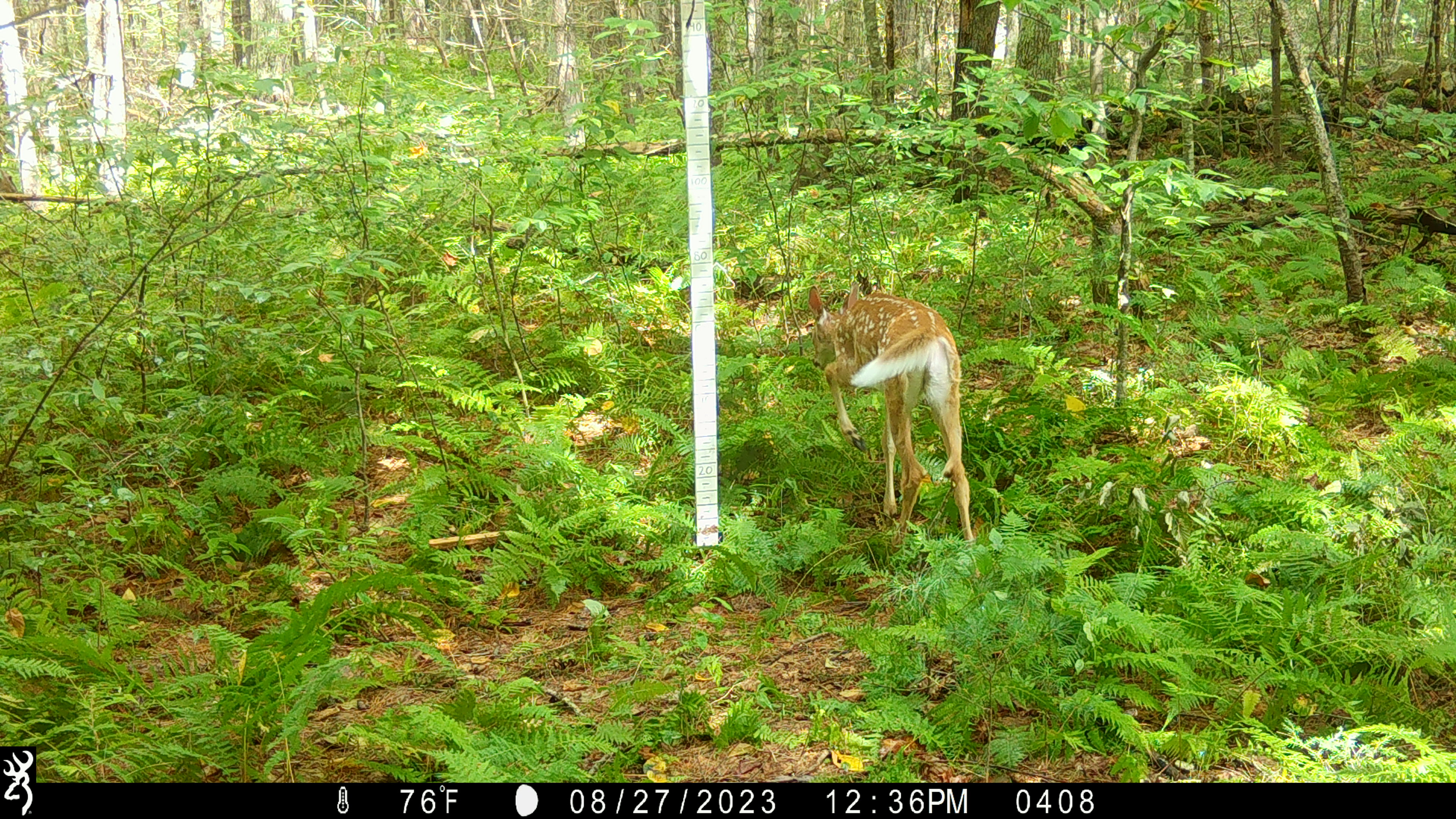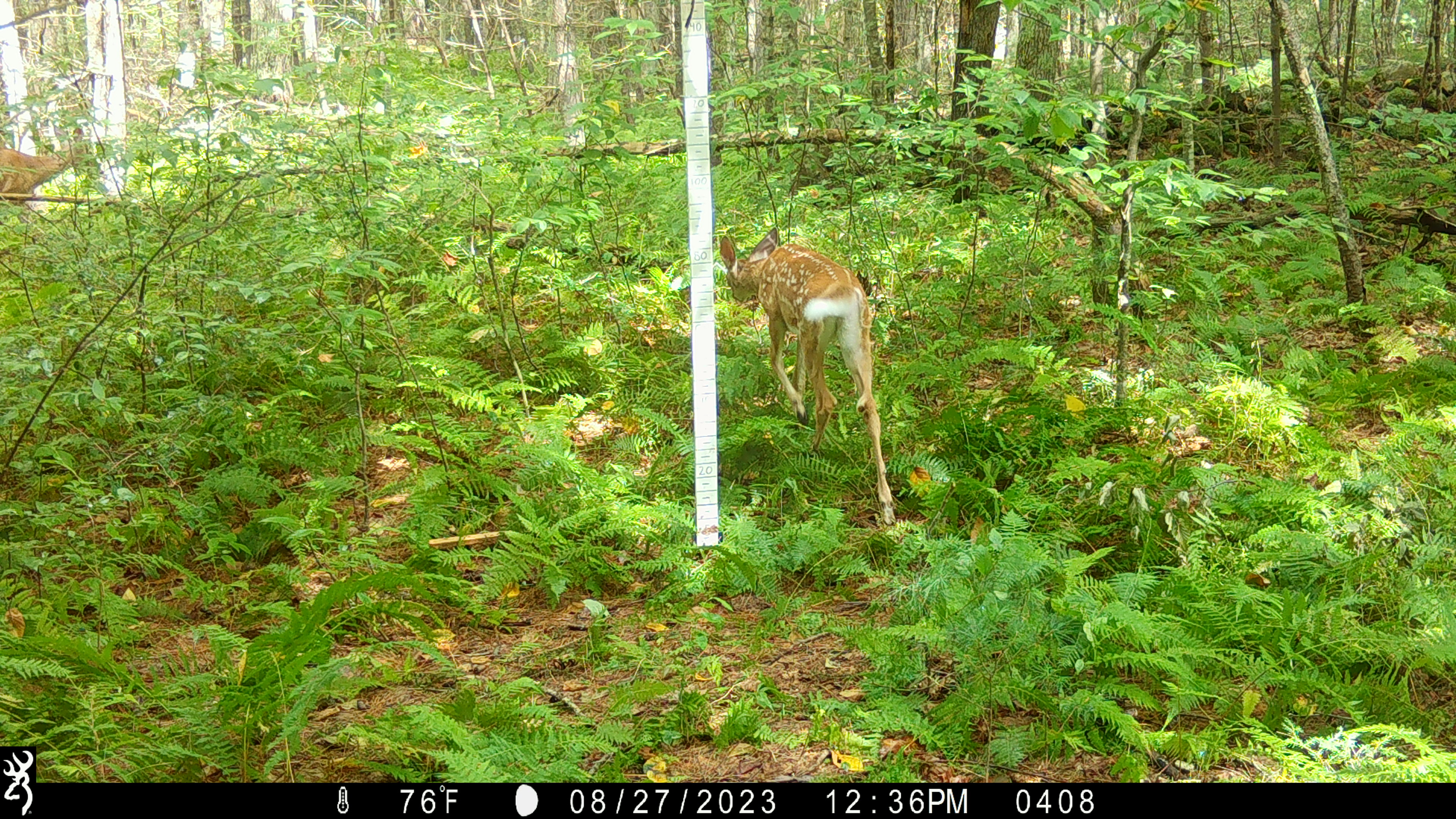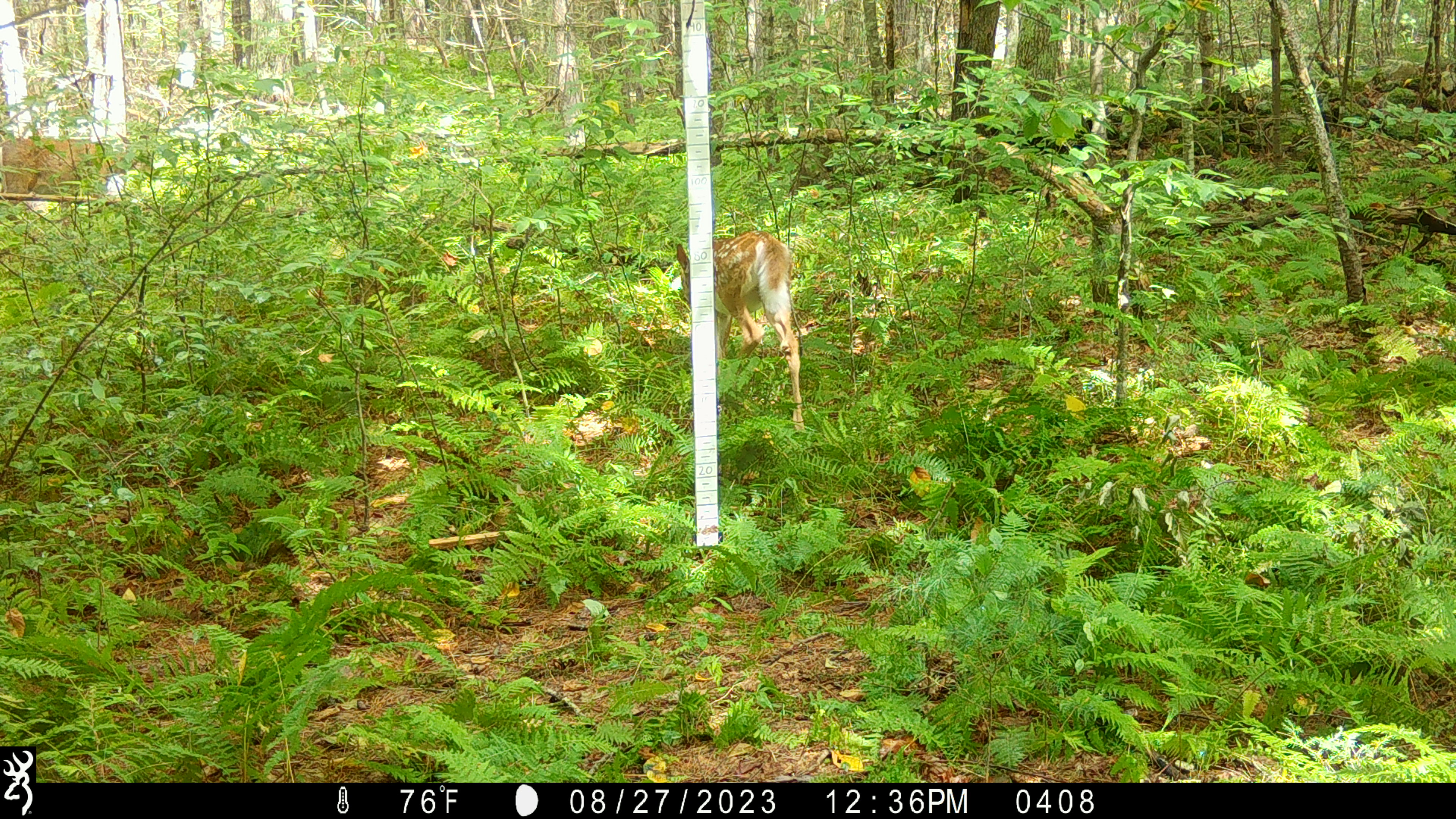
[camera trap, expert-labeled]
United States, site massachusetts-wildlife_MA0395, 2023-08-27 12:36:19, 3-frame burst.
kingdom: Animalia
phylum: Chordata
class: Mammalia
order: Artiodactyla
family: Cervidae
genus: Odocoileus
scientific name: Odocoileus virginianus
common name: white-tailed deer